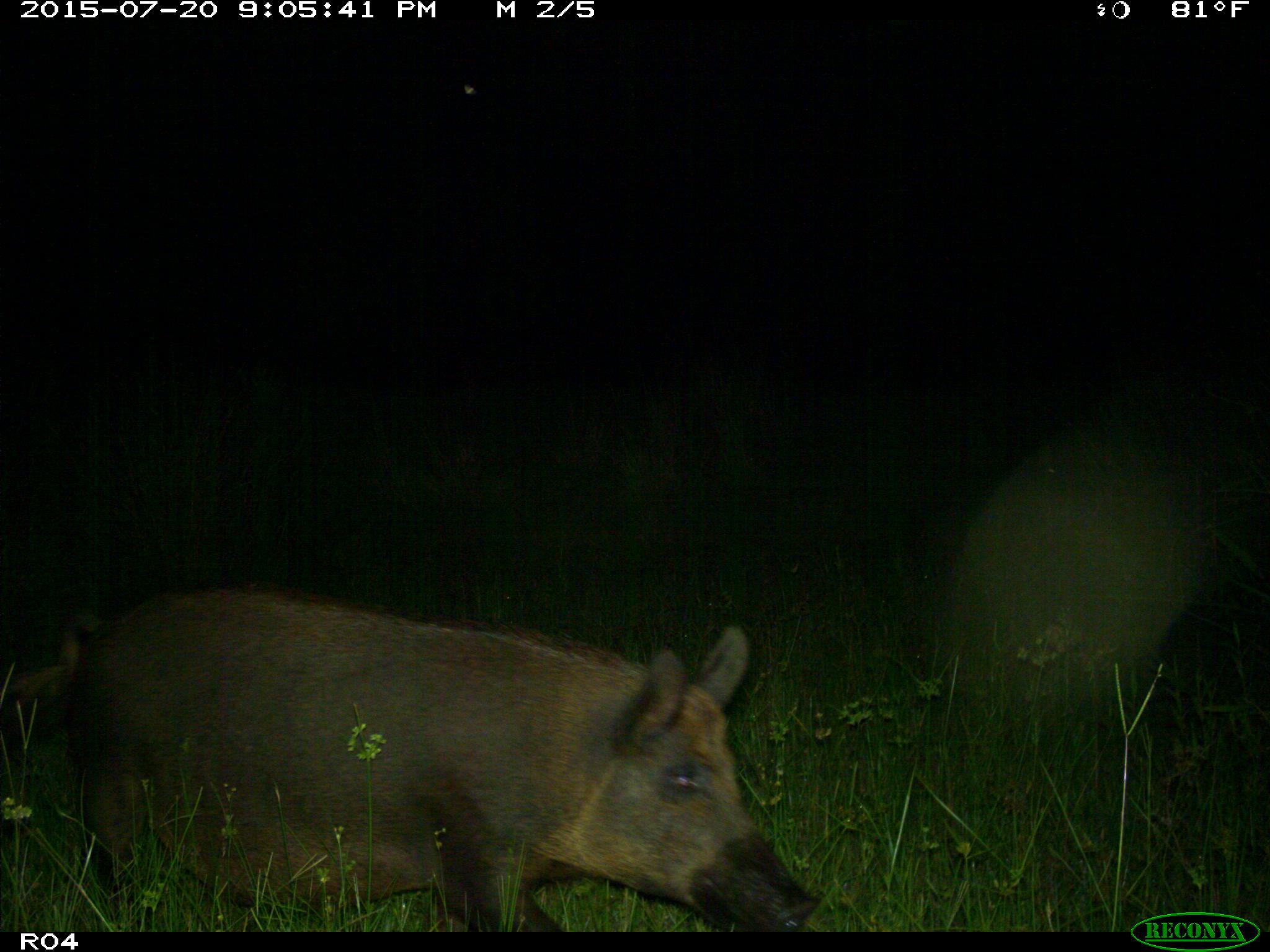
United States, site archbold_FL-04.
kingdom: Animalia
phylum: Chordata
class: Mammalia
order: Artiodactyla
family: Suidae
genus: Sus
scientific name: Sus scrofa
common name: wild boar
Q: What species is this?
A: Sus scrofa (wild boar).